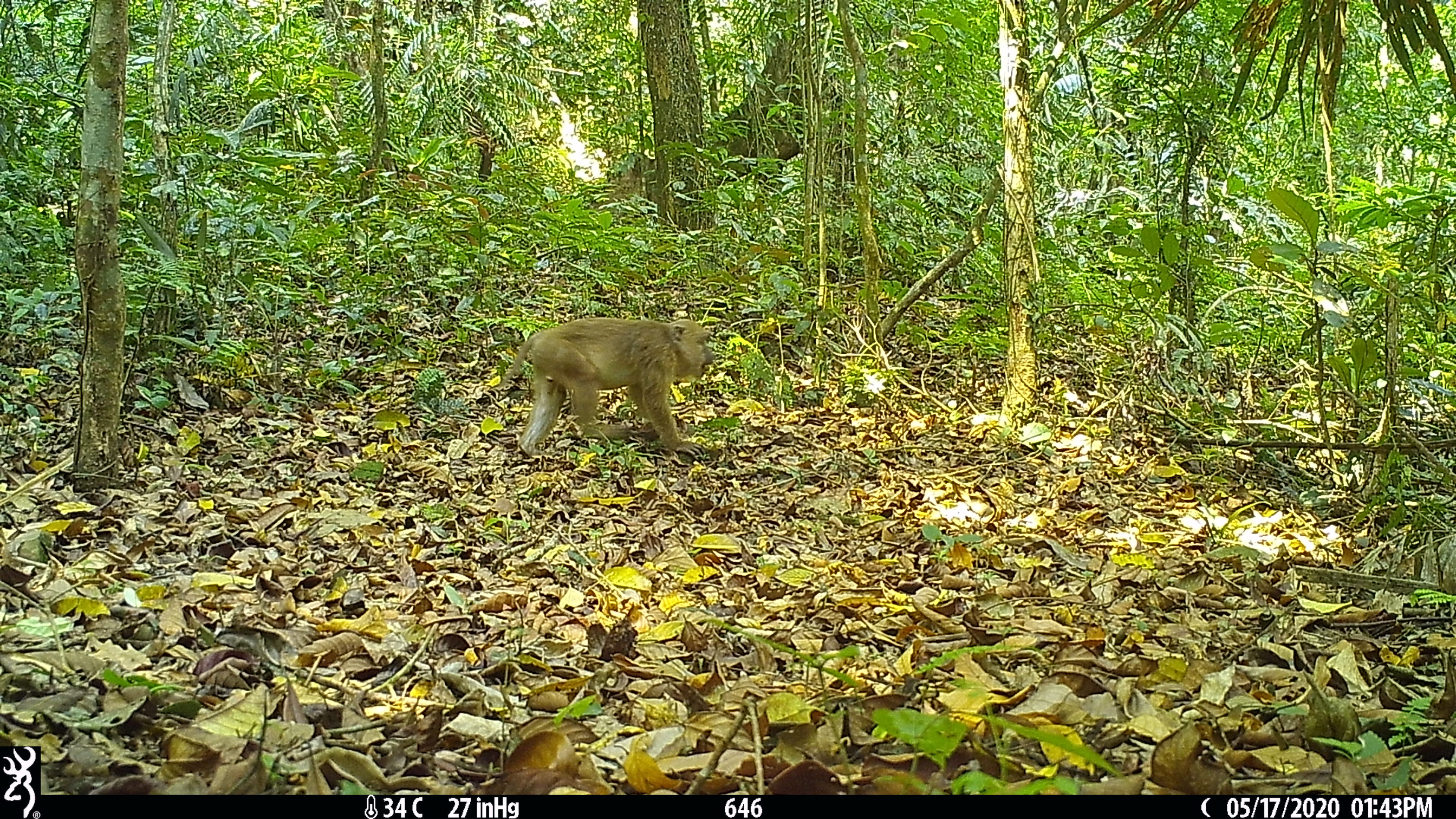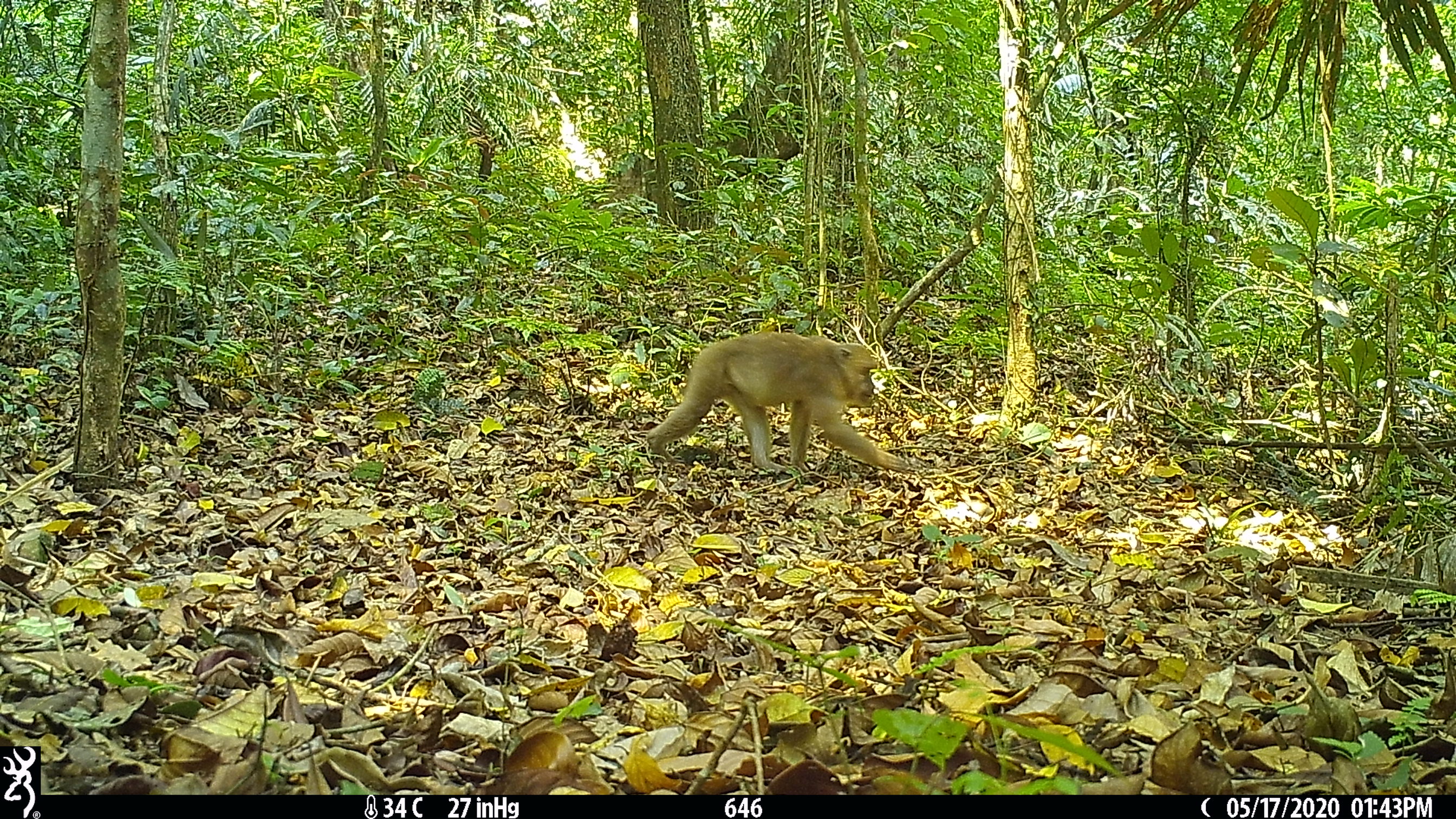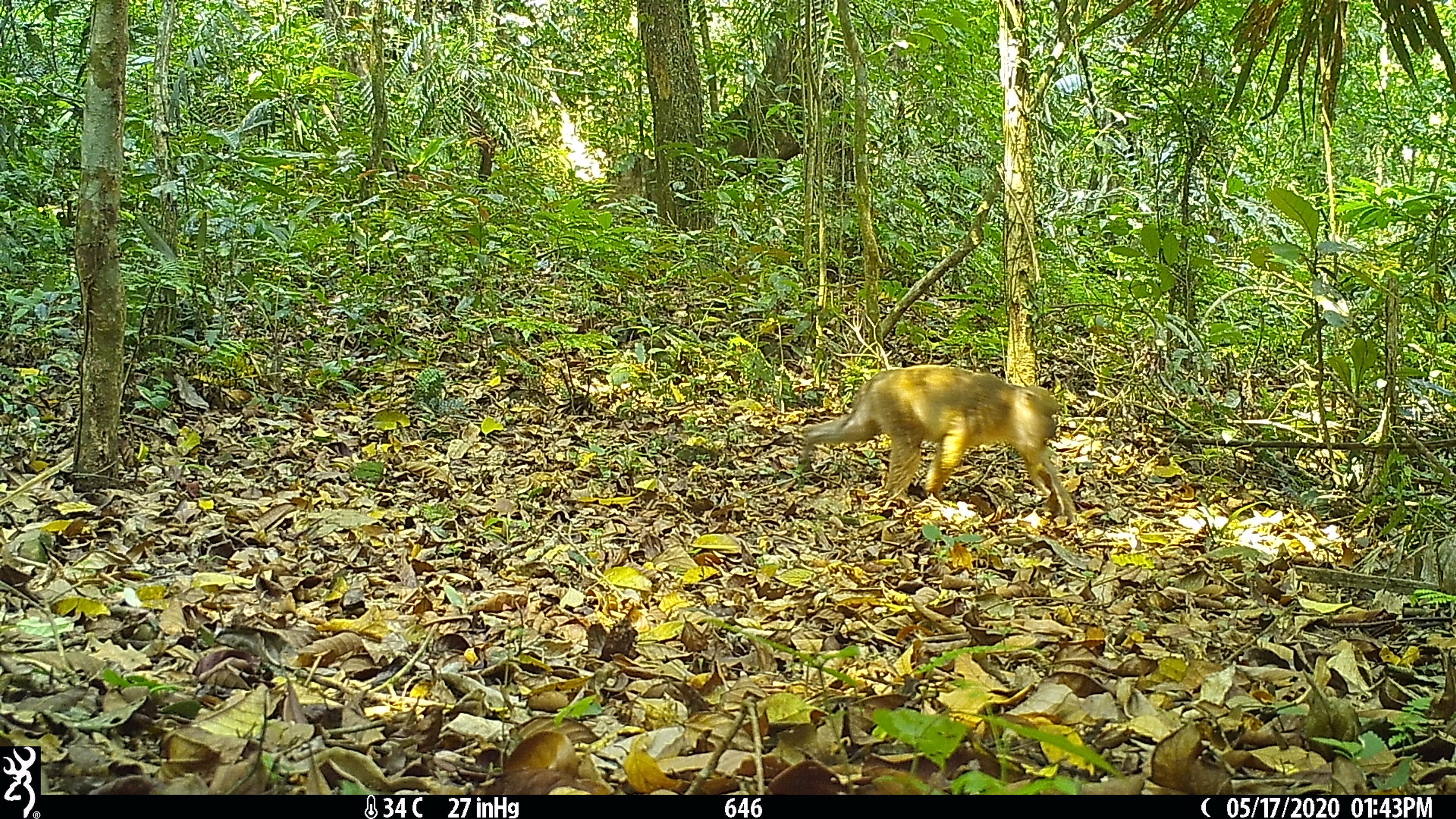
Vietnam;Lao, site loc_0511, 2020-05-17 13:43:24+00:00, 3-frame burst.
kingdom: Animalia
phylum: Chordata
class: Mammalia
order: Primates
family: Cercopithecidae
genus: Macaca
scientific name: Macaca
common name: macaques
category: assam or rhesus macaque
Assam or rhesus macaque (macaques) (Macaca). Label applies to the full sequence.